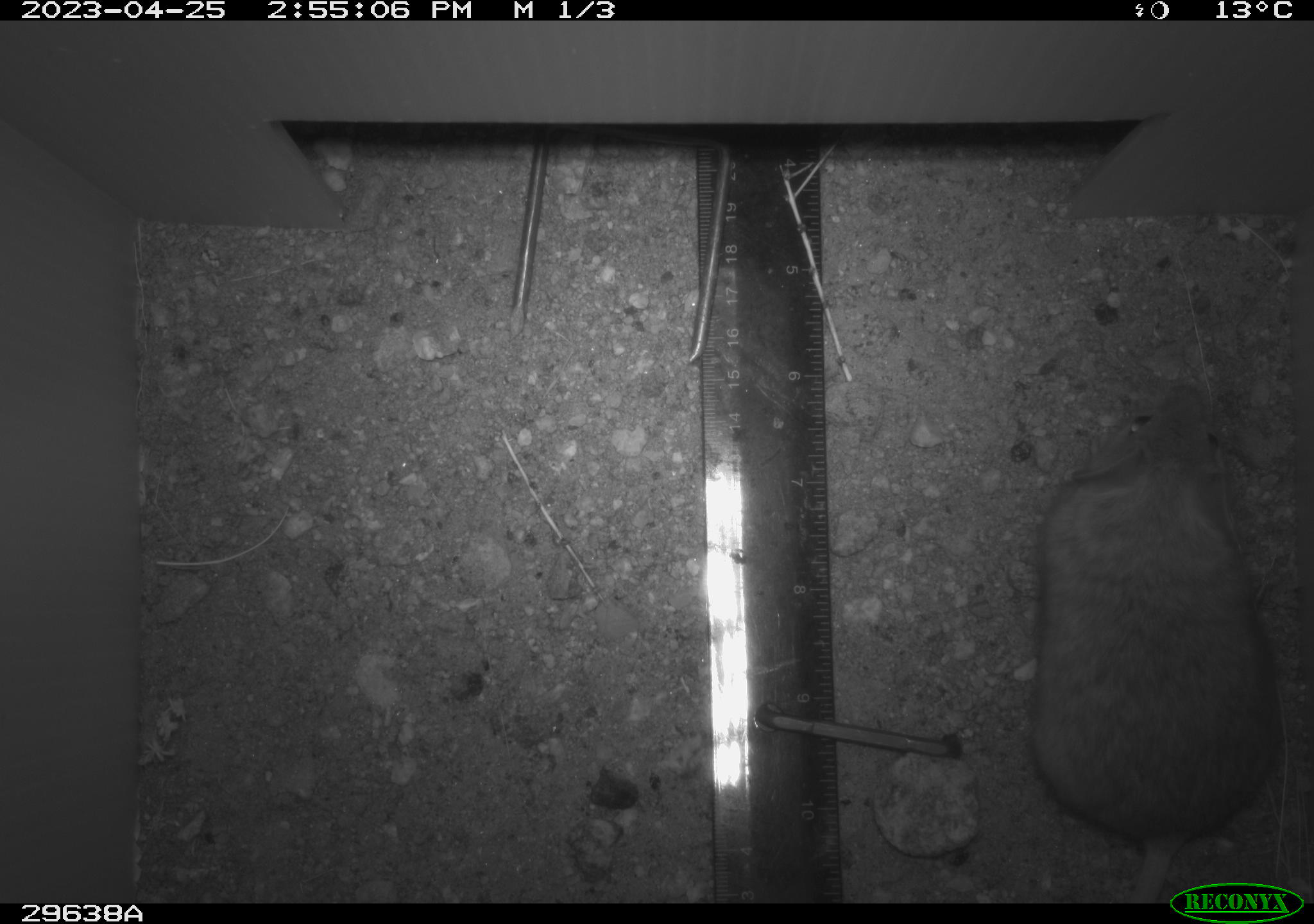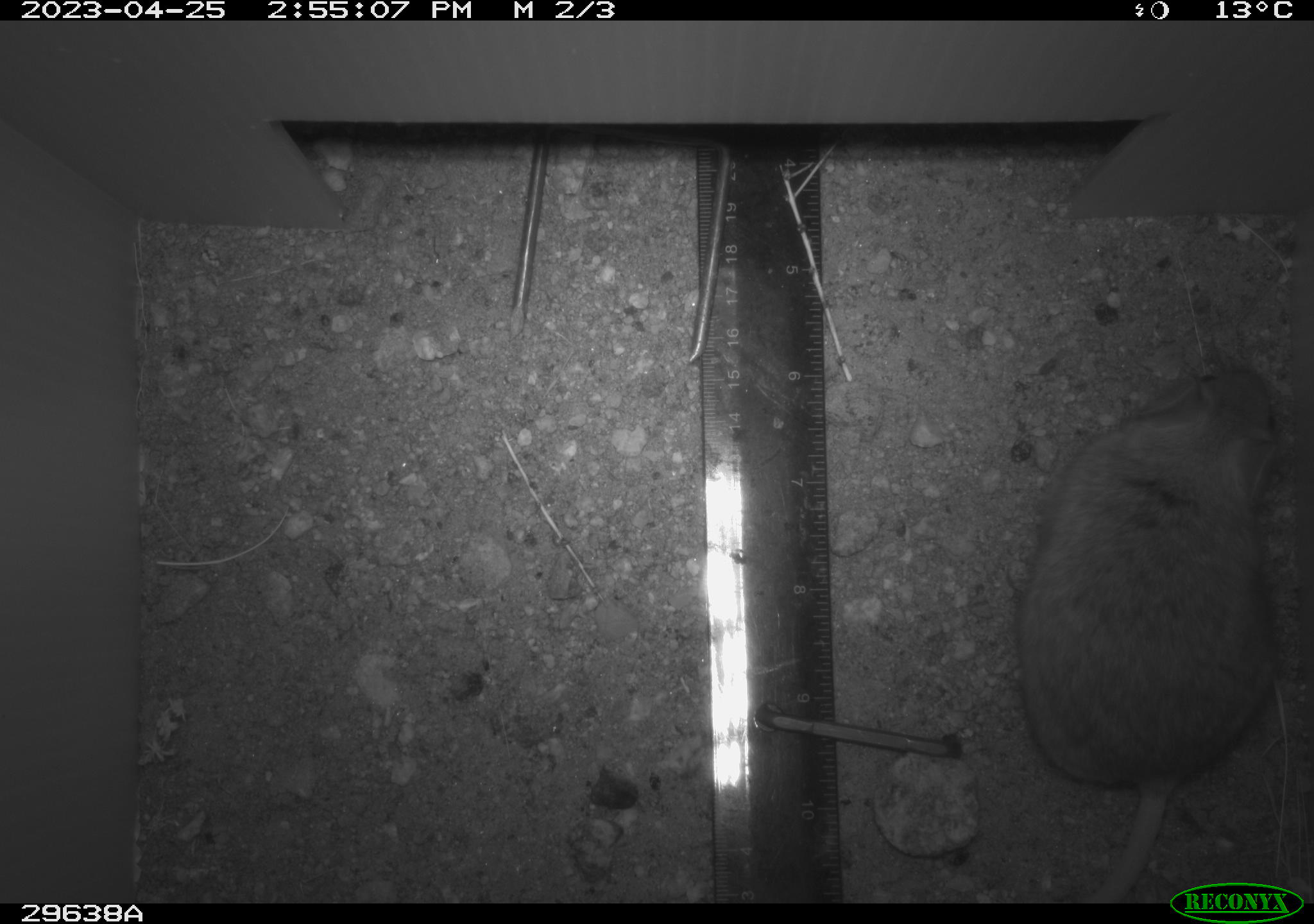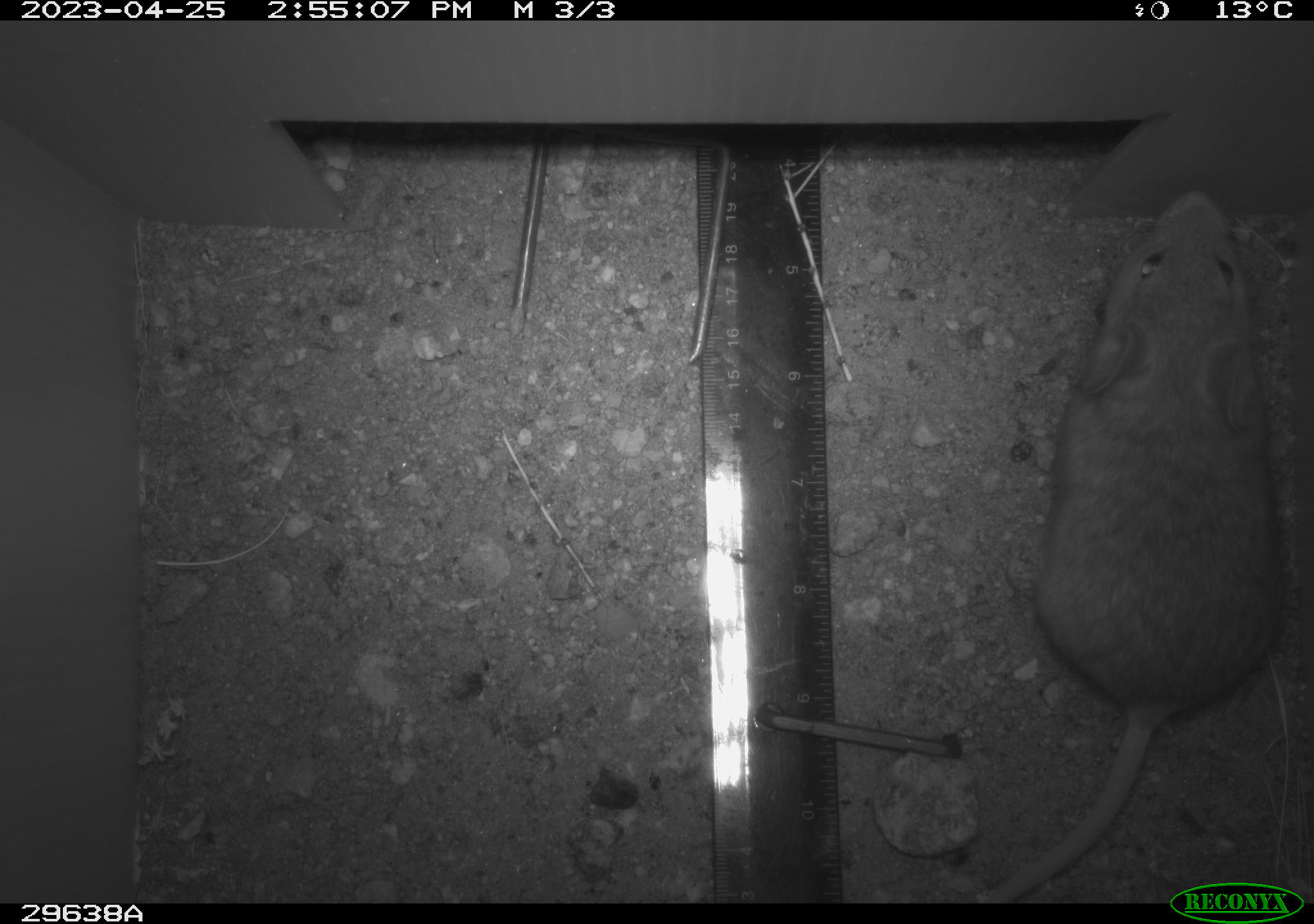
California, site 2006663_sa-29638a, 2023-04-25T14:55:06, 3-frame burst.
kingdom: Animalia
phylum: Chordata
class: Mammalia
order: Rodentia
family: Cricetidae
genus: Neotoma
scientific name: Neotoma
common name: pack rat or woodrat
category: neotoma species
Neotoma species (pack rat or woodrat) (Neotoma).